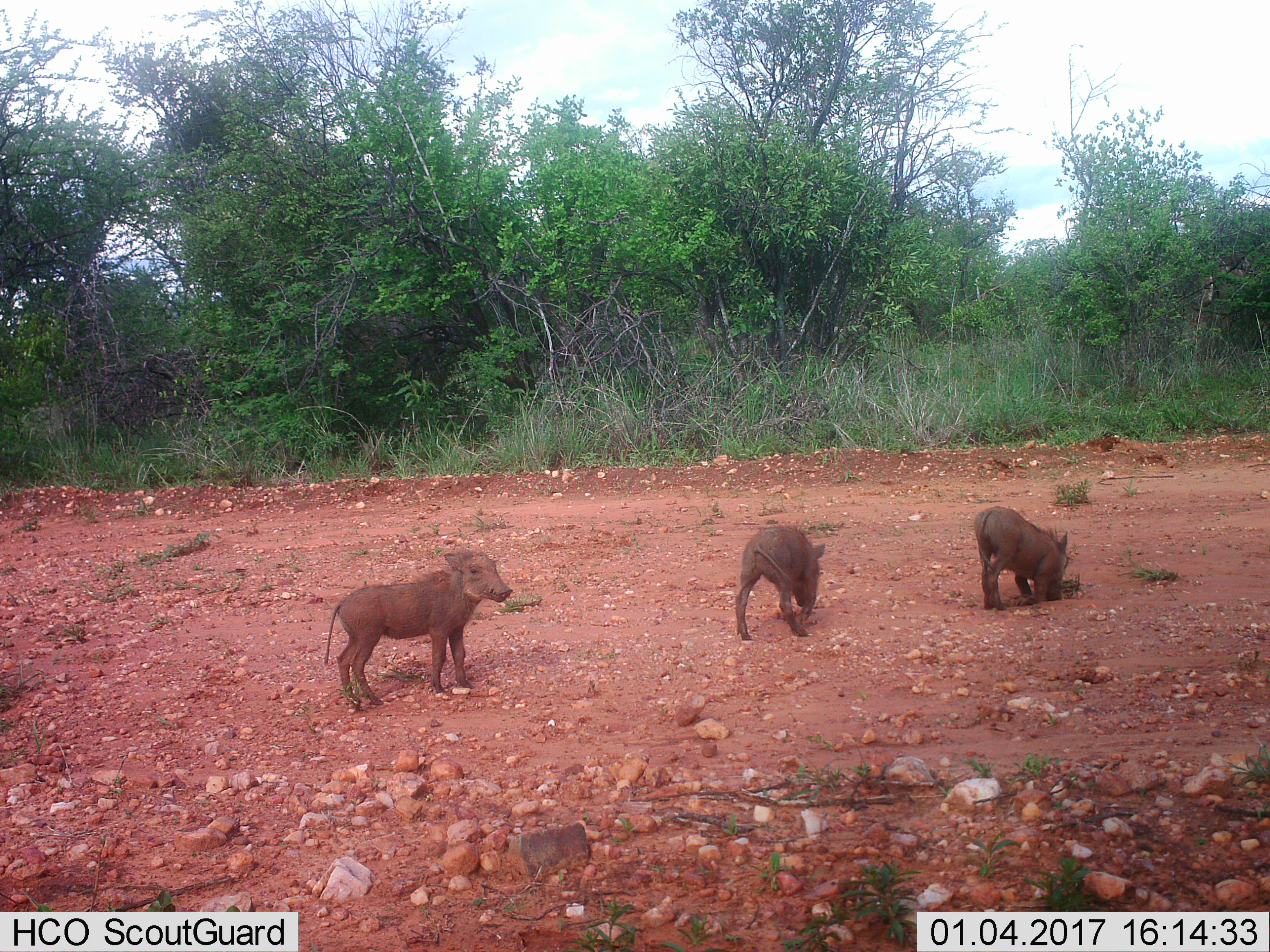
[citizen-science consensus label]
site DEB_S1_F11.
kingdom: Animalia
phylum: Chordata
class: Mammalia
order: Artiodactyla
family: Suidae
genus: Phacochoerus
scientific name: Phacochoerus africanus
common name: warthog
Warthog (Phacochoerus africanus), count 3. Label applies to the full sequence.